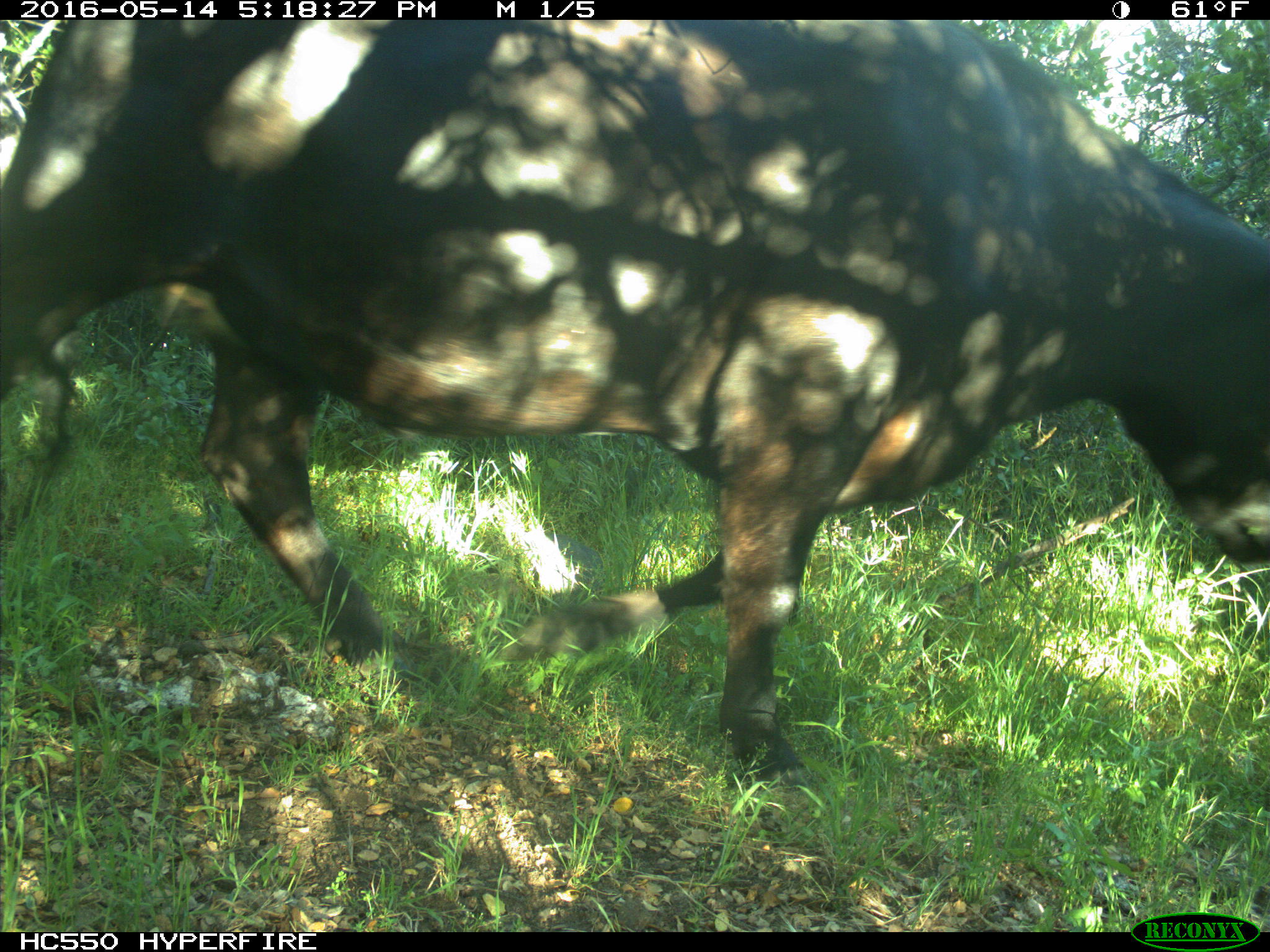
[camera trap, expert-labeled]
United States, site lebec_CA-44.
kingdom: Animalia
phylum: Chordata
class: Mammalia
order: Artiodactyla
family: Bovidae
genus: Bos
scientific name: Bos taurus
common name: domestic cow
Bos taurus (domestic cow).